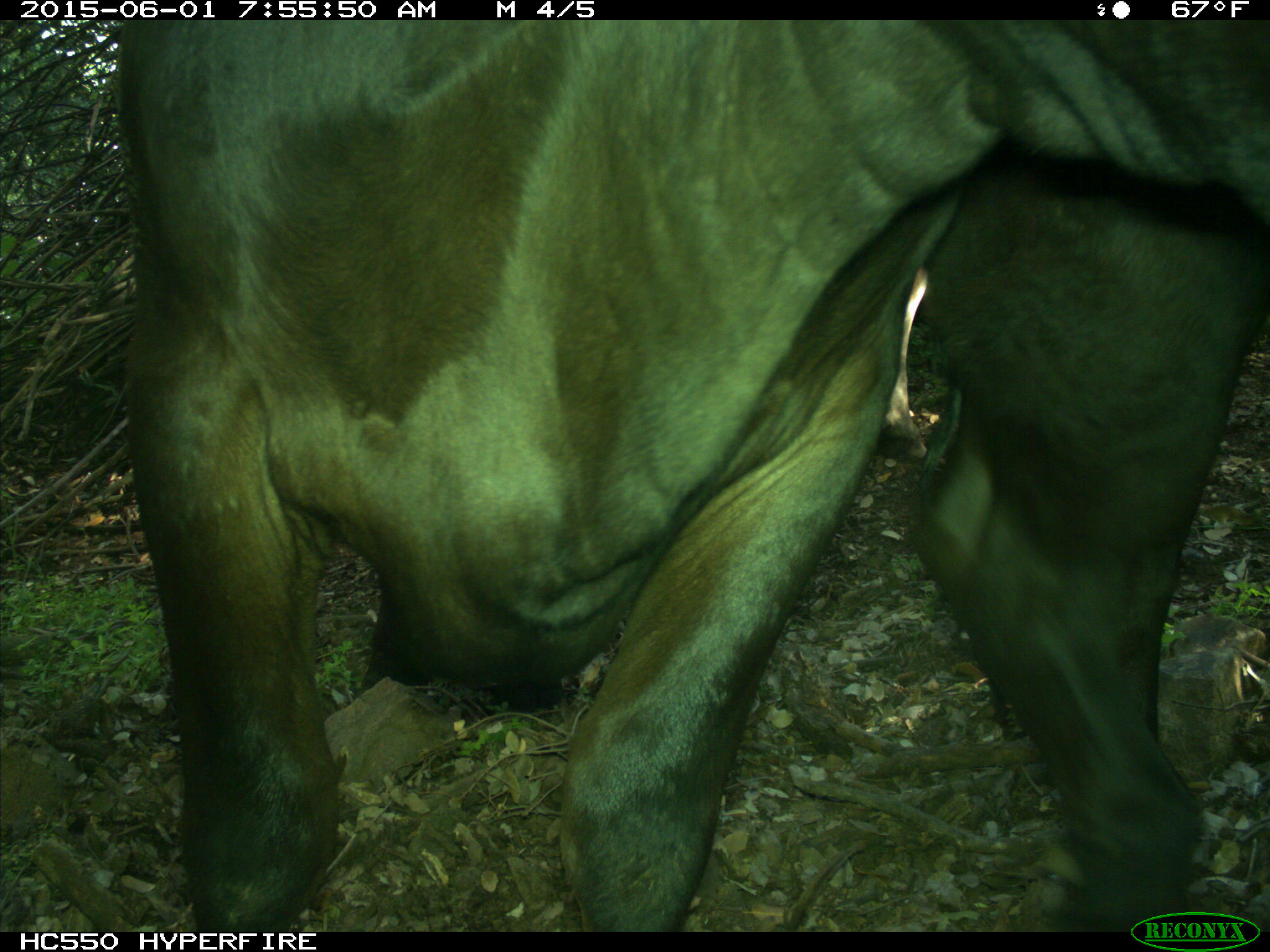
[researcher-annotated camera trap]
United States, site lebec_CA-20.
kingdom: Animalia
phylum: Chordata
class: Mammalia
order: Artiodactyla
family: Bovidae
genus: Bos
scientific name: Bos taurus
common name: domestic cow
Bos taurus (domestic cow).